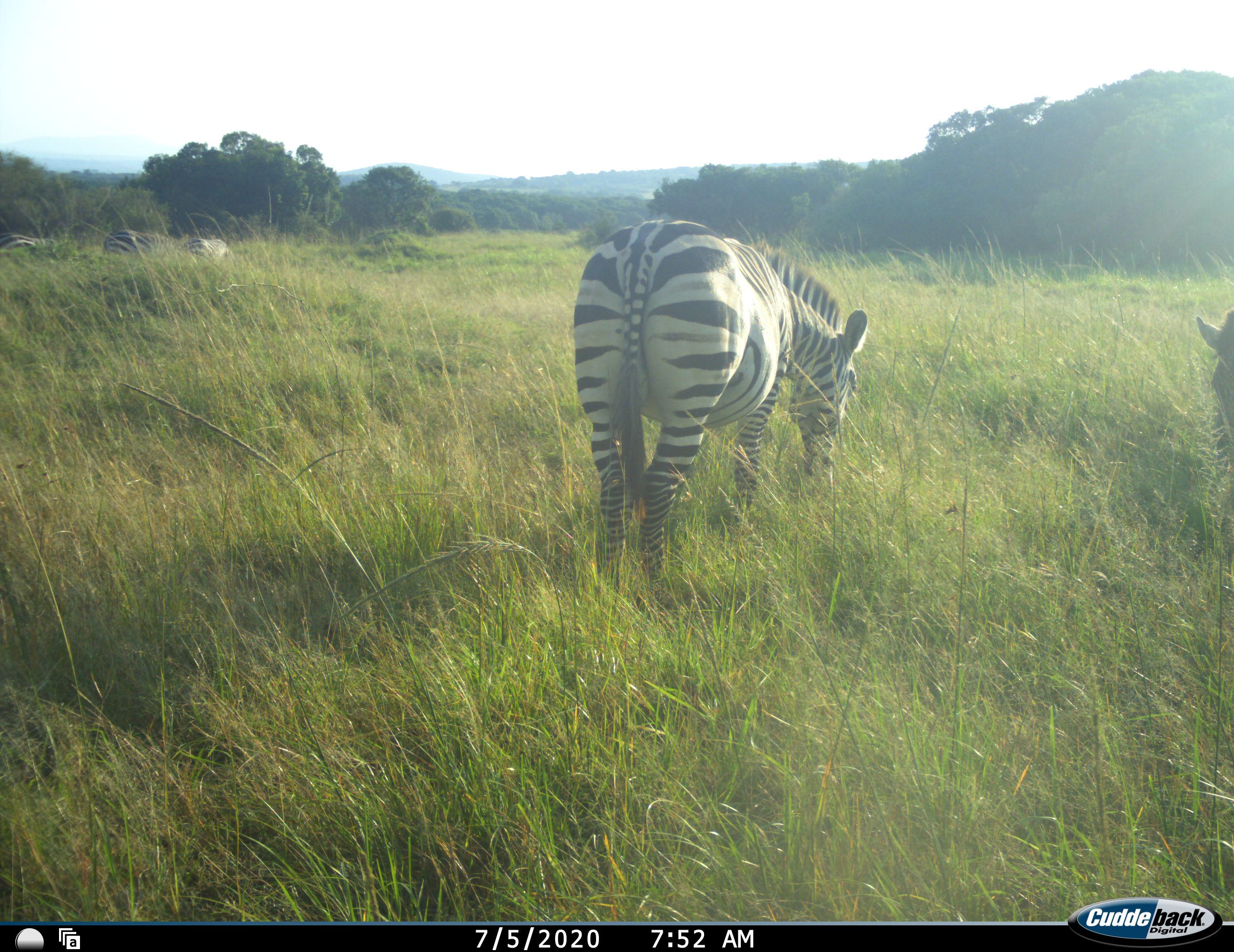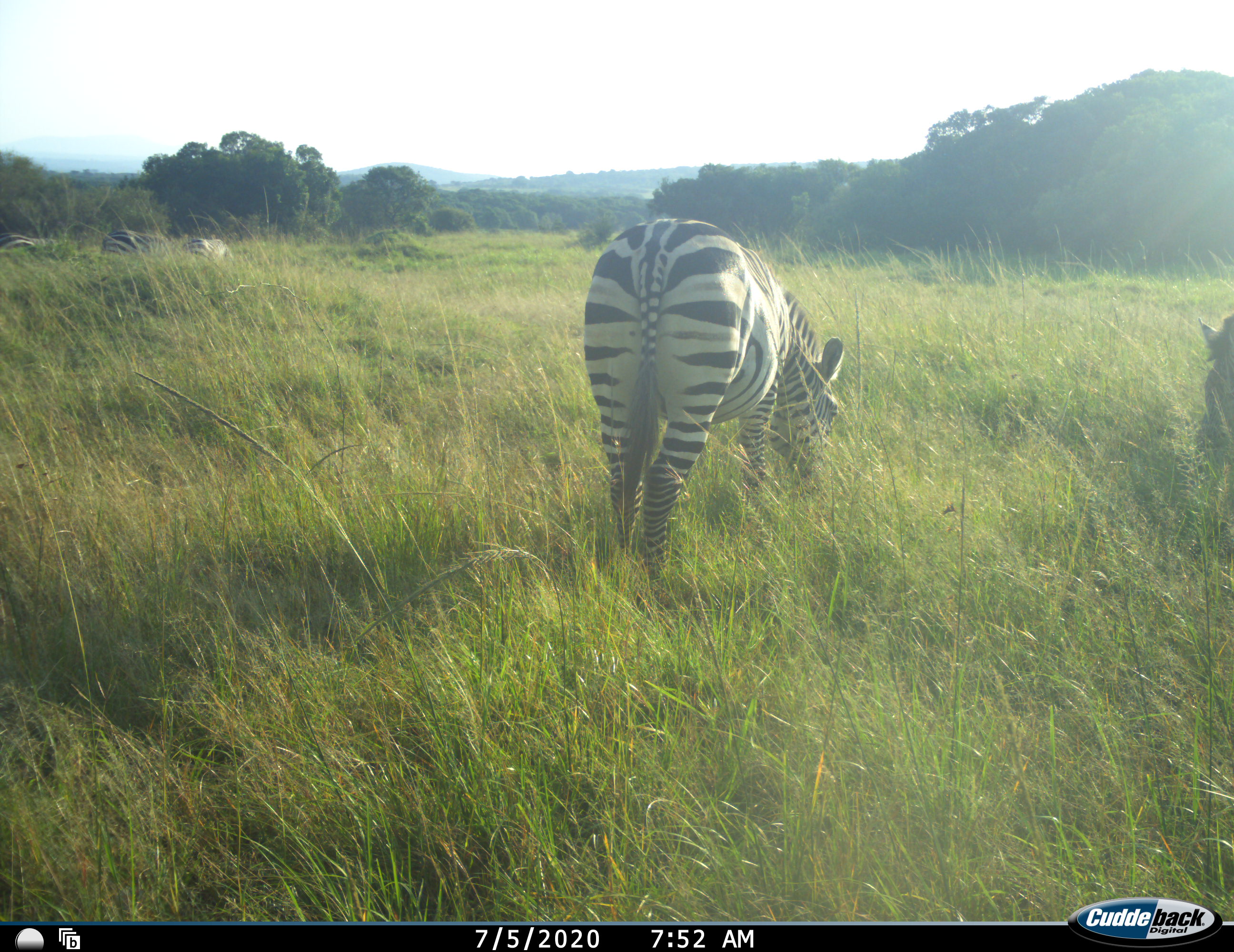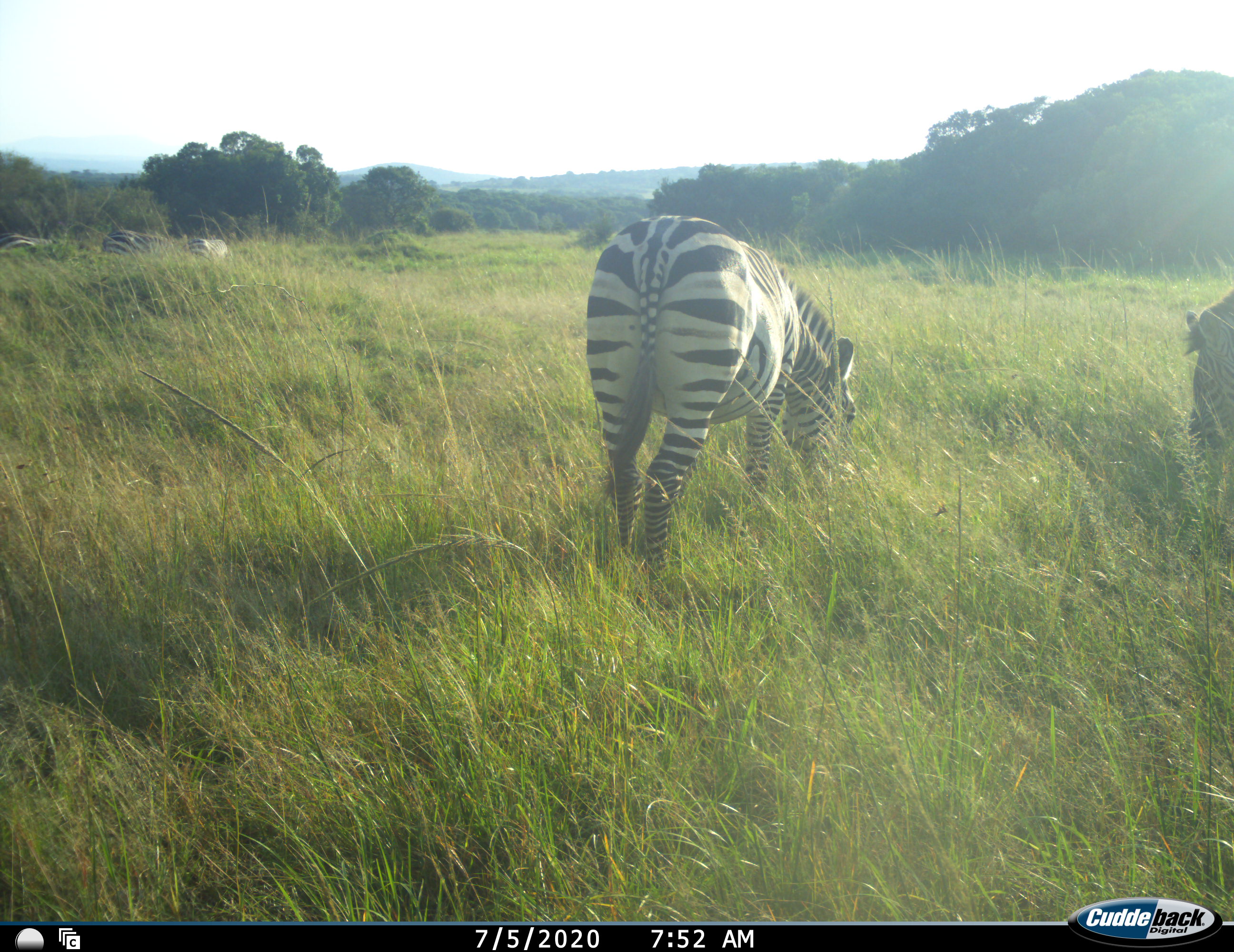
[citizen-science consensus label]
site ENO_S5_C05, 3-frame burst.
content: unidentified animal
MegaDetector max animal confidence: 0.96